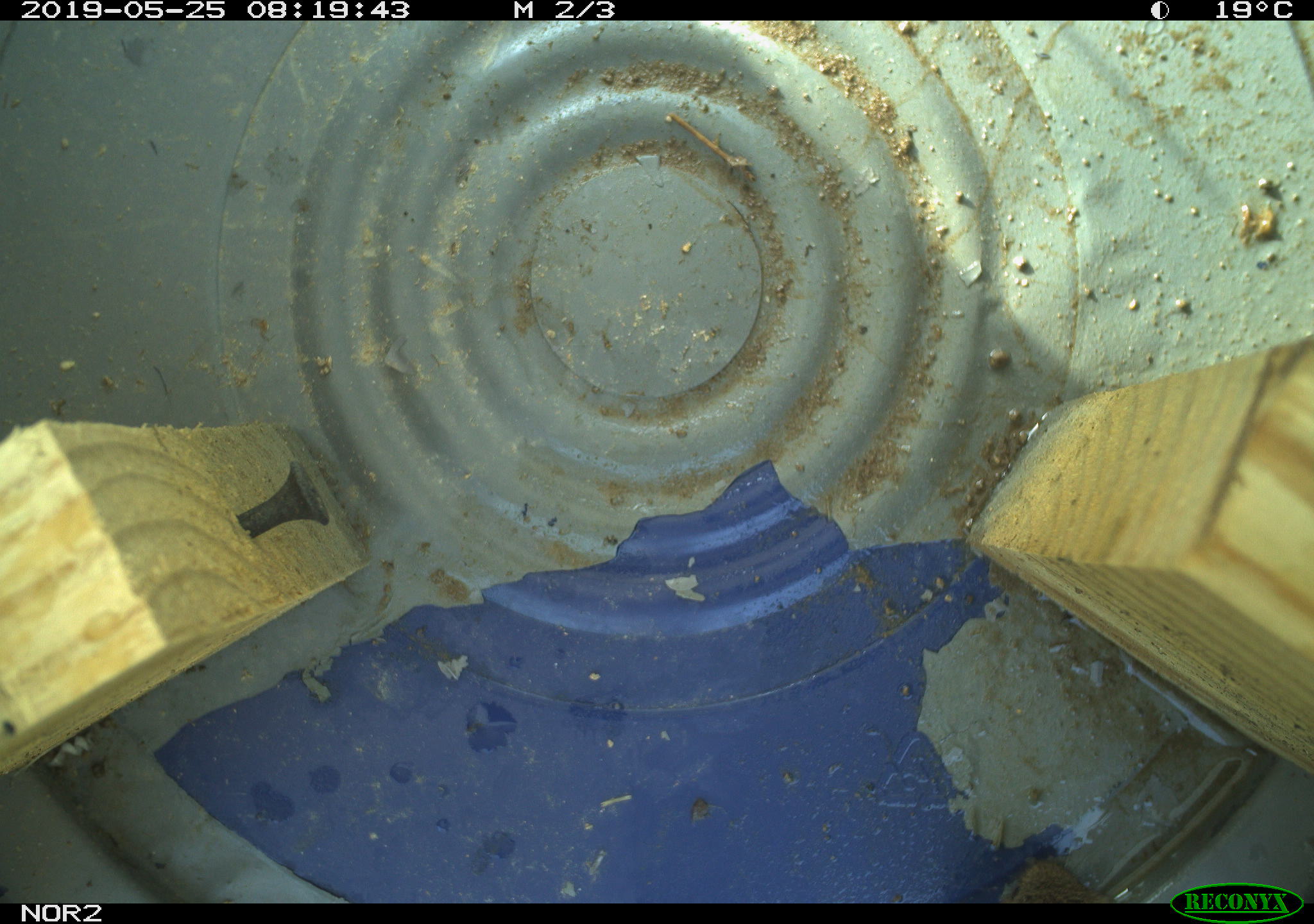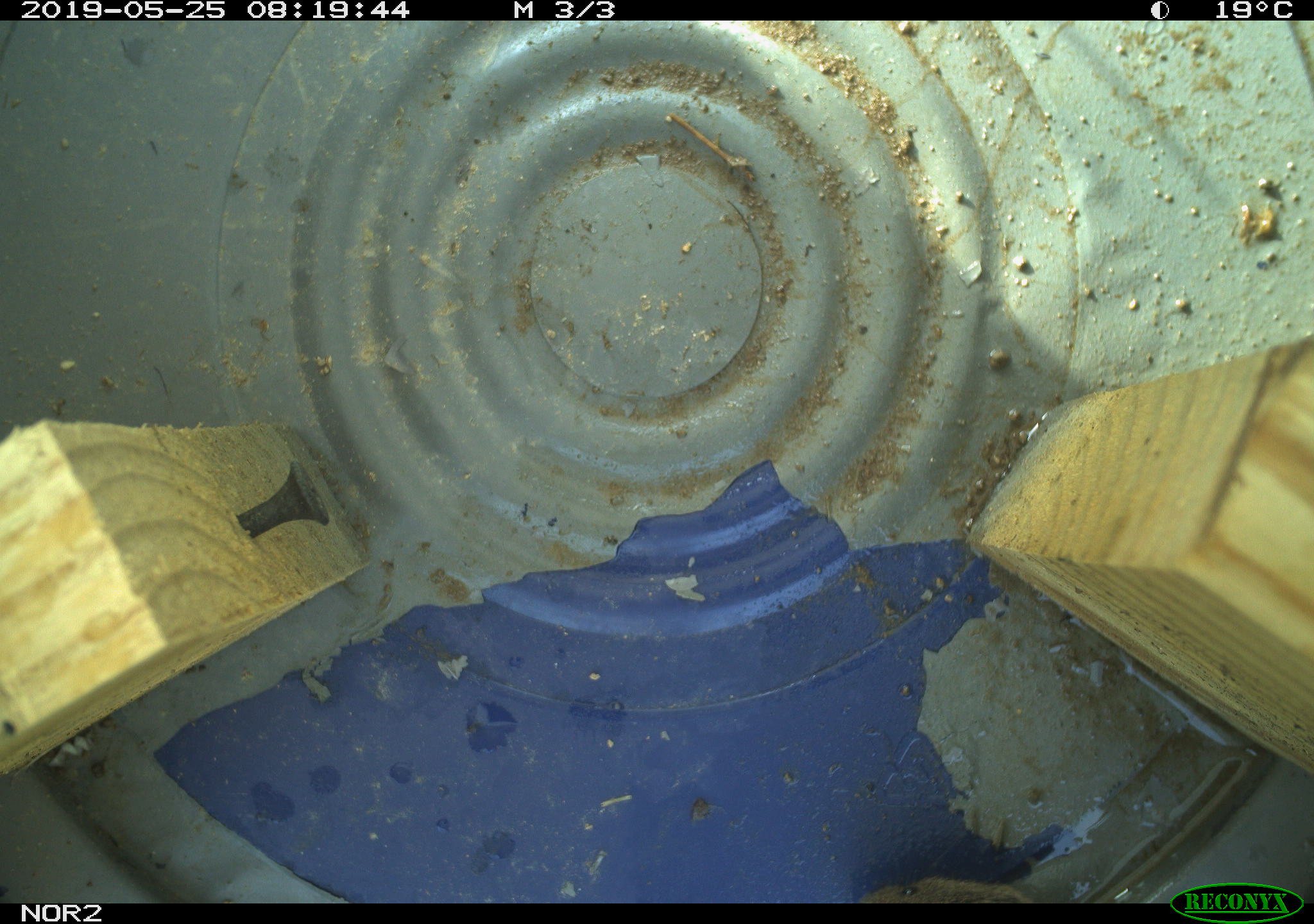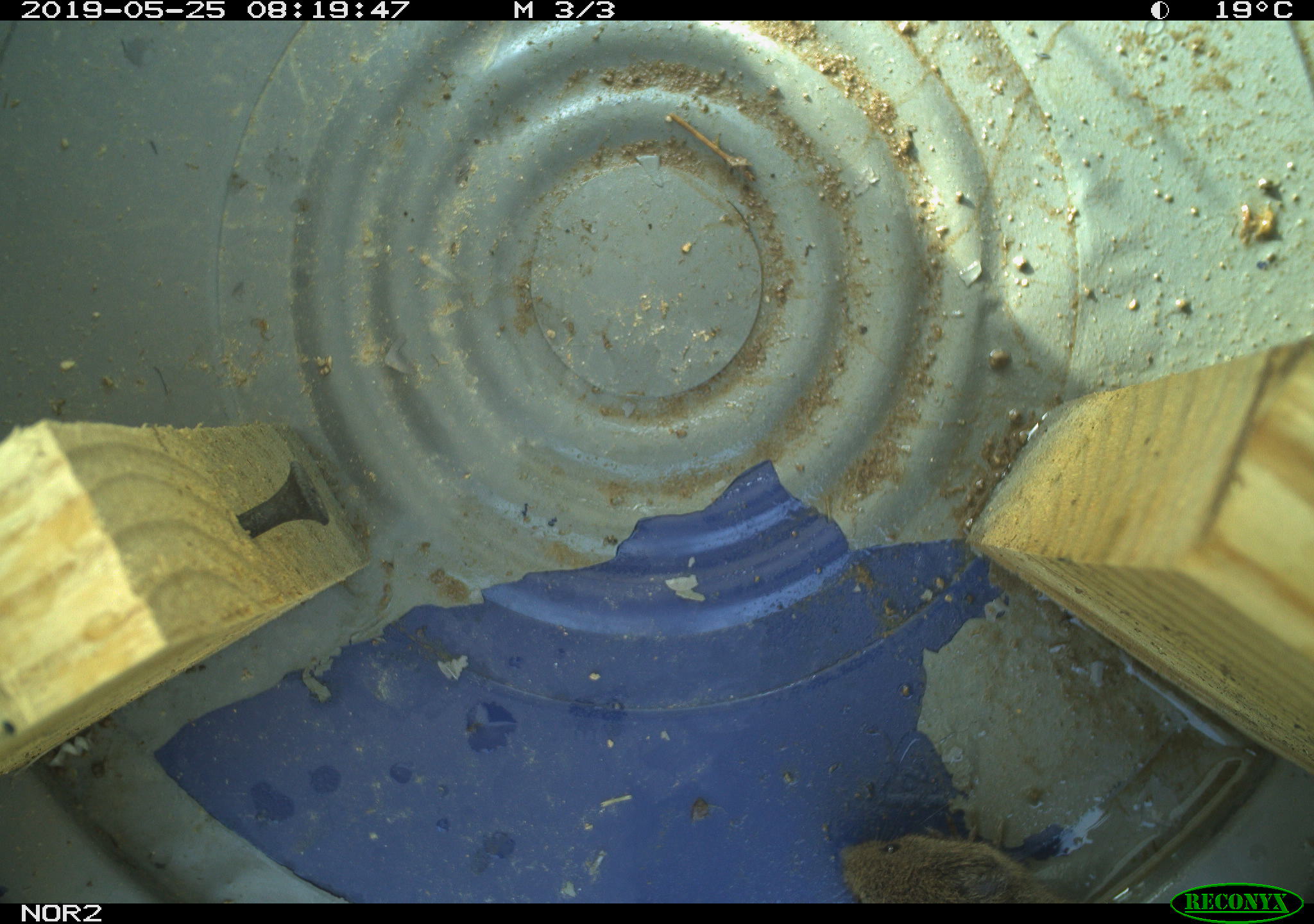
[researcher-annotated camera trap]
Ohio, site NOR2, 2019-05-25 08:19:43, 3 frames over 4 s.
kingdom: Animalia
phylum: Chordata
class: Mammalia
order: Rodentia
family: Cricetidae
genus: Microtus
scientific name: Microtus pennsylvanicus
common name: meadow vole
Meadow vole (Microtus pennsylvanicus).